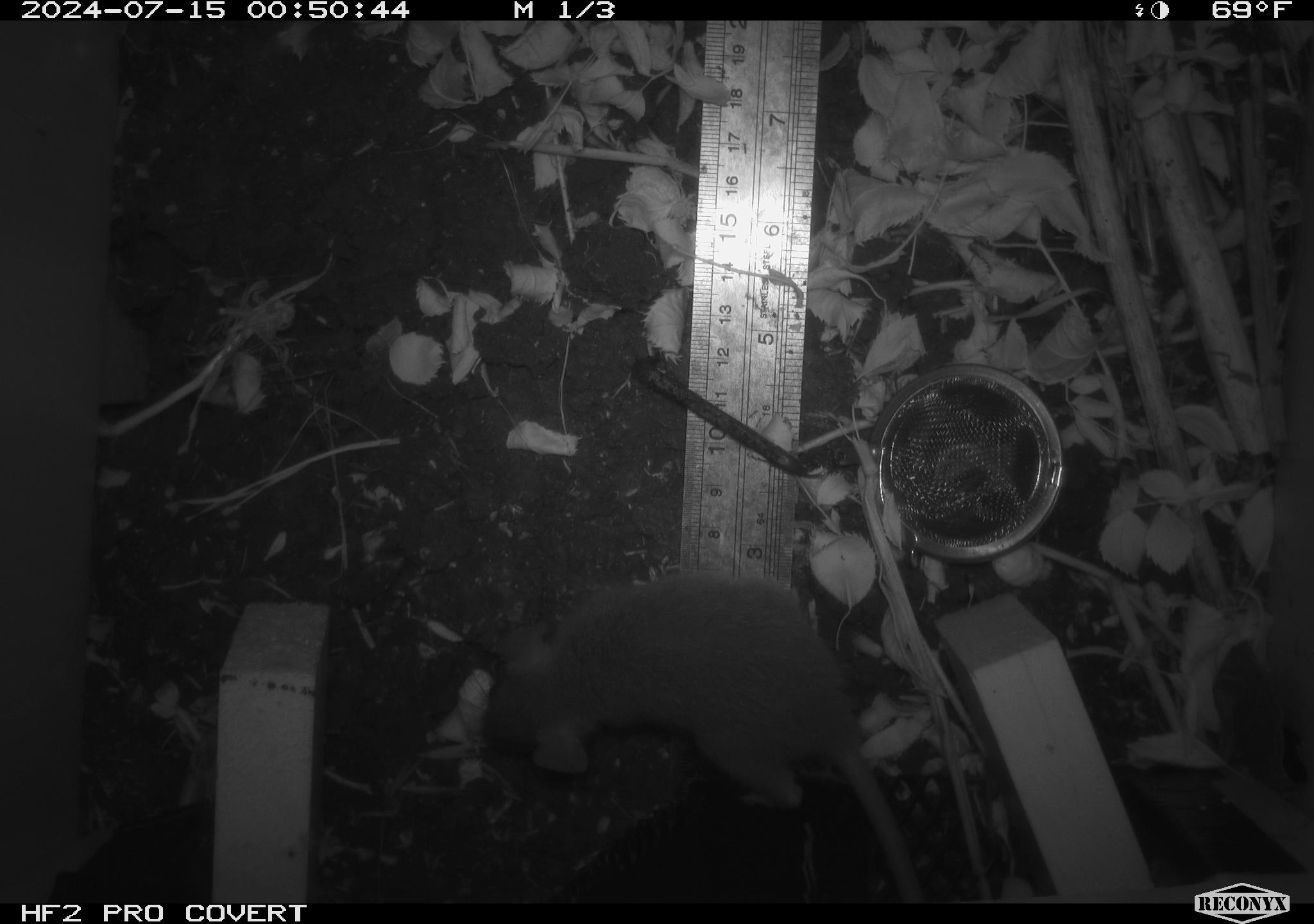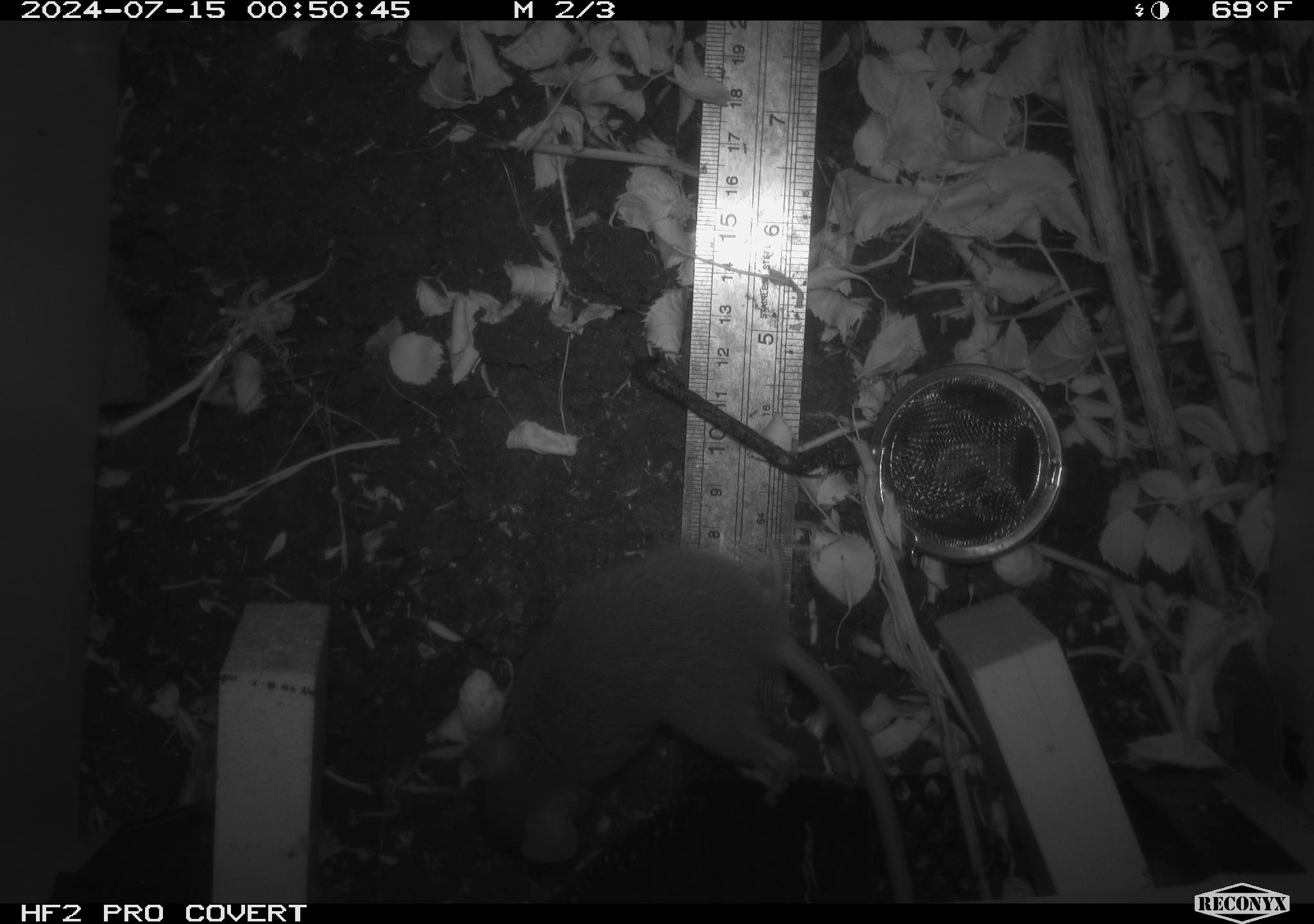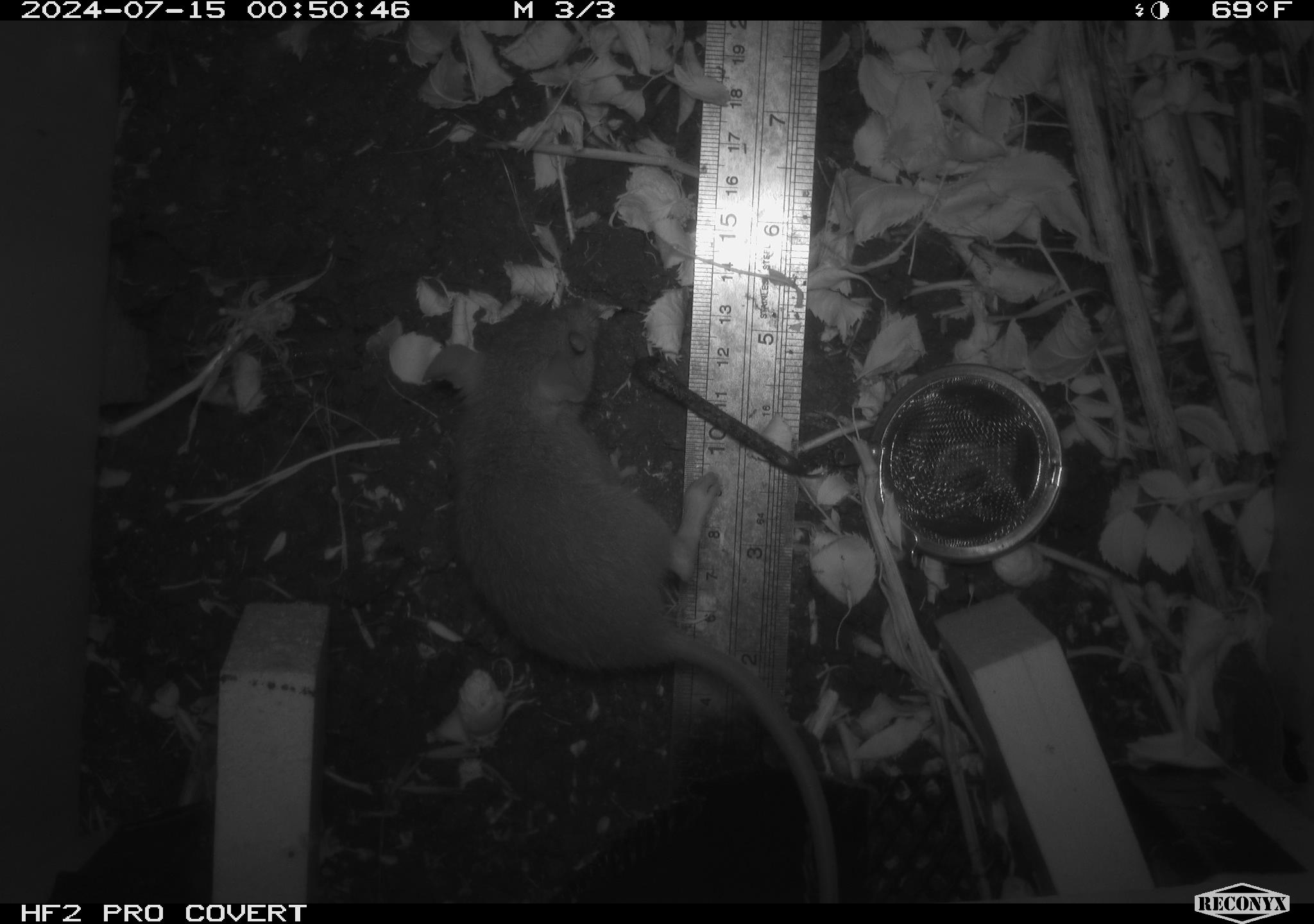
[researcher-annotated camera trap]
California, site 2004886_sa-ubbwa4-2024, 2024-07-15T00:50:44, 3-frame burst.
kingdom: Animalia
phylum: Chordata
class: Mammalia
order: Rodentia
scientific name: Rodentia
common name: woodrat or rat or mouse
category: woodrat or rat or mouse species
Woodrat or rat or mouse species (woodrat or rat or mouse) (Rodentia).